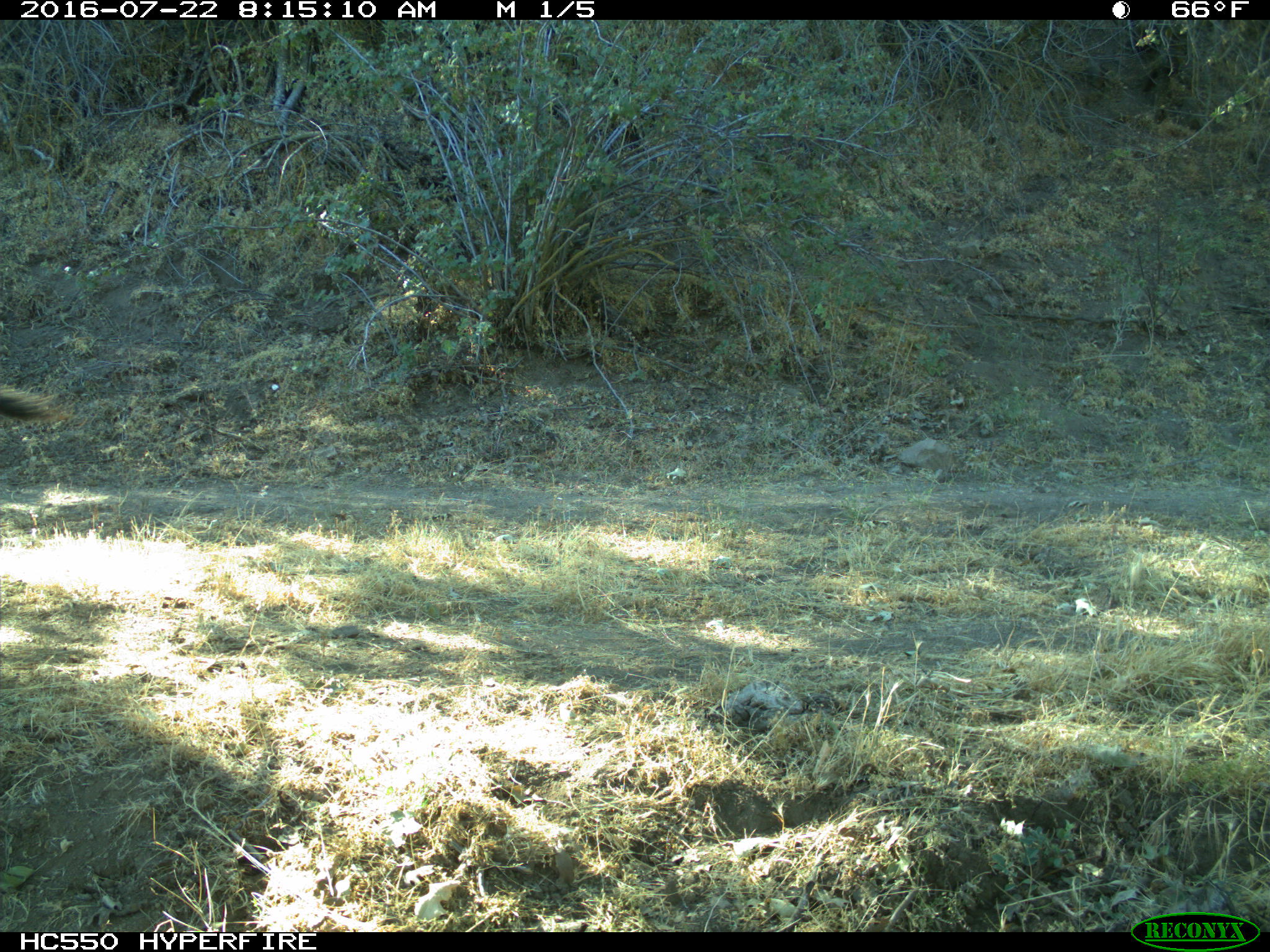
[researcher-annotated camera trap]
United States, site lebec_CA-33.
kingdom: Animalia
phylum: Chordata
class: Mammalia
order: Artiodactyla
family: Suidae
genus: Sus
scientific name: Sus scrofa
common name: wild boar